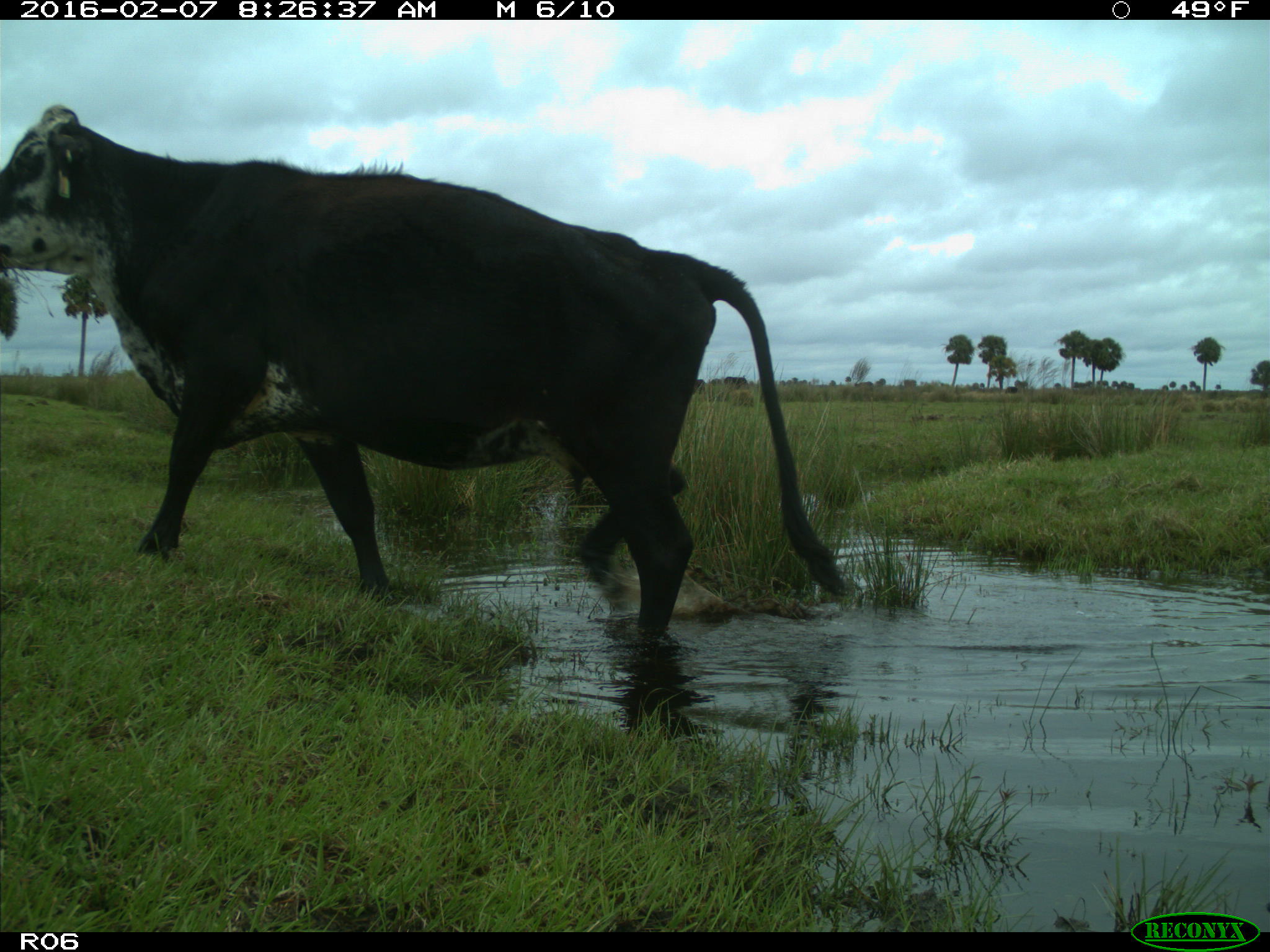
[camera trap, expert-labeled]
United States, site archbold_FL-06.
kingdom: Animalia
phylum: Chordata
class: Mammalia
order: Artiodactyla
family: Bovidae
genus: Bos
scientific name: Bos taurus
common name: domestic cow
Bos taurus (domestic cow).